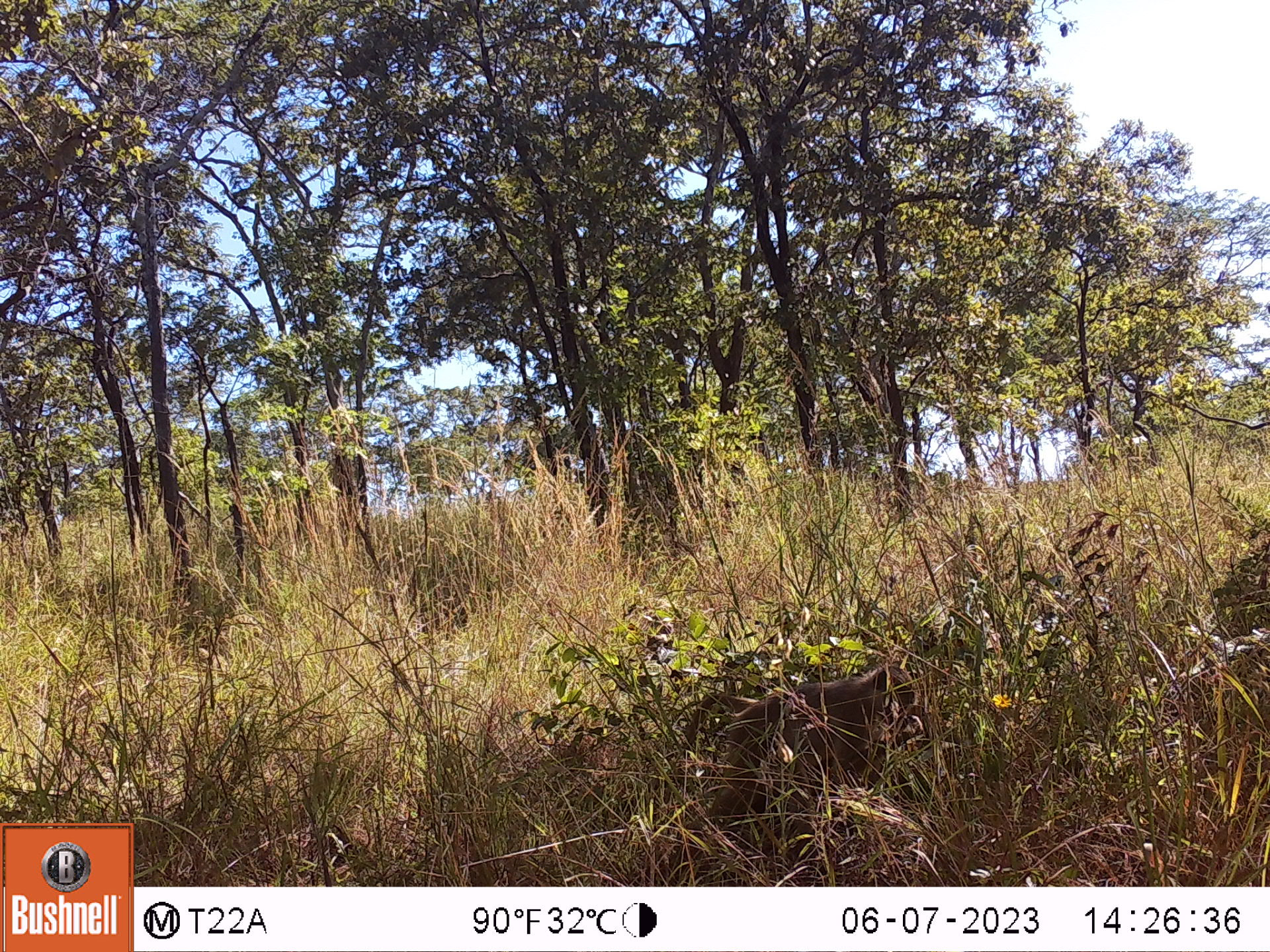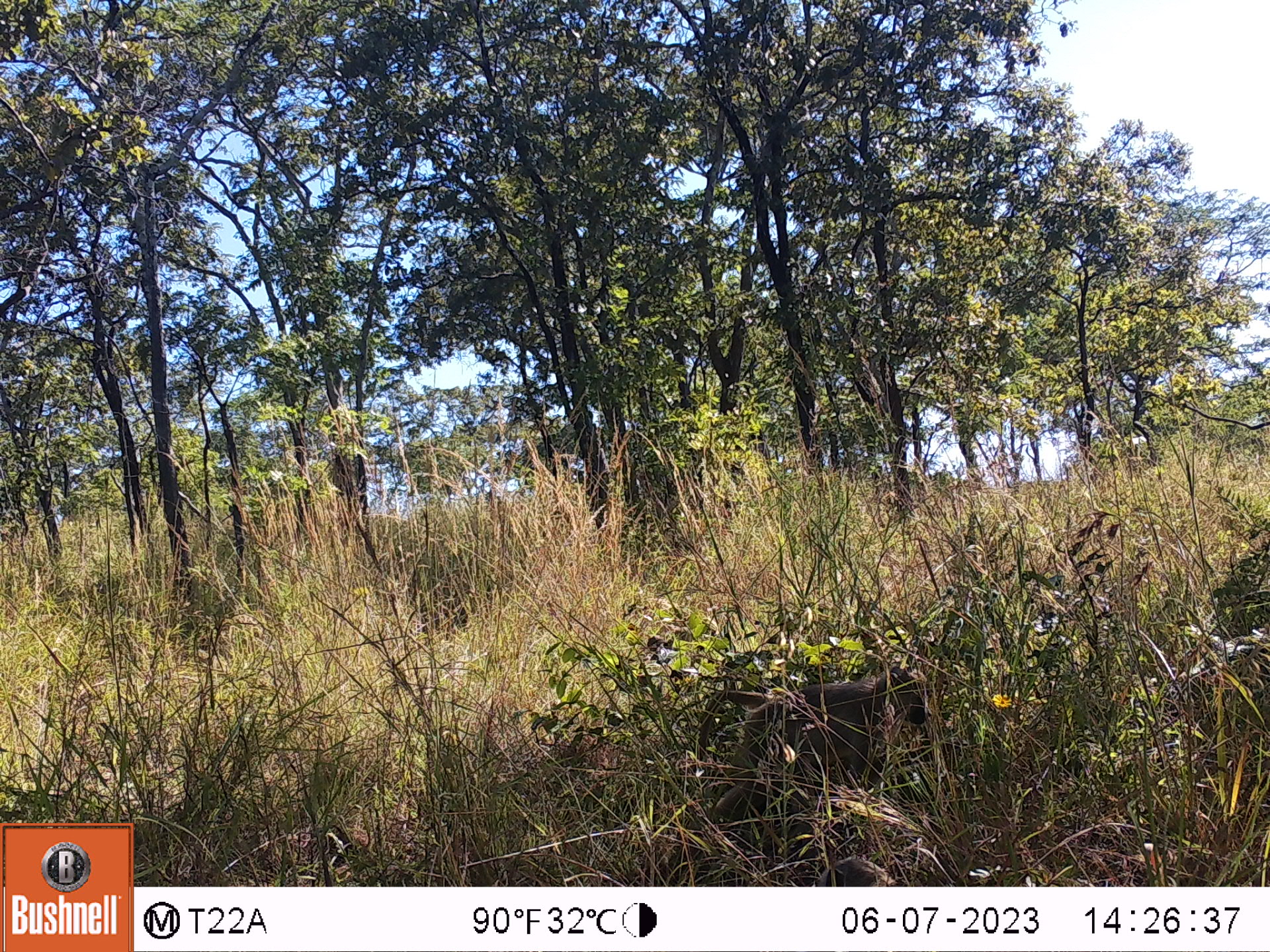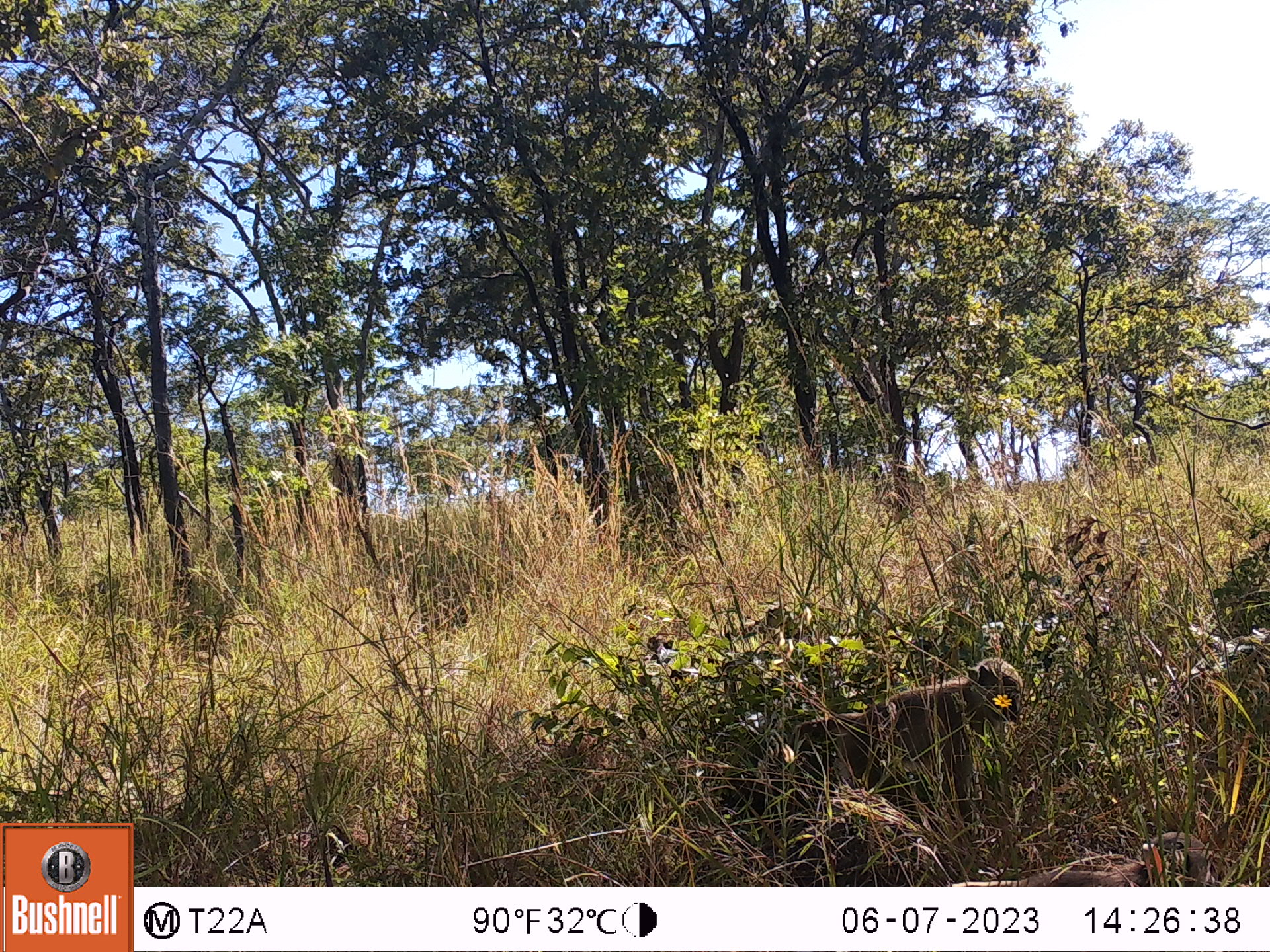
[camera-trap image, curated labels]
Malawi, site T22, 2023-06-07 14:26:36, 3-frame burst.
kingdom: Animalia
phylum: Chordata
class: Mammalia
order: Primates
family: Cercopithecidae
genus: Papio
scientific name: Papio cynocephalus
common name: yellow baboon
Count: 1.